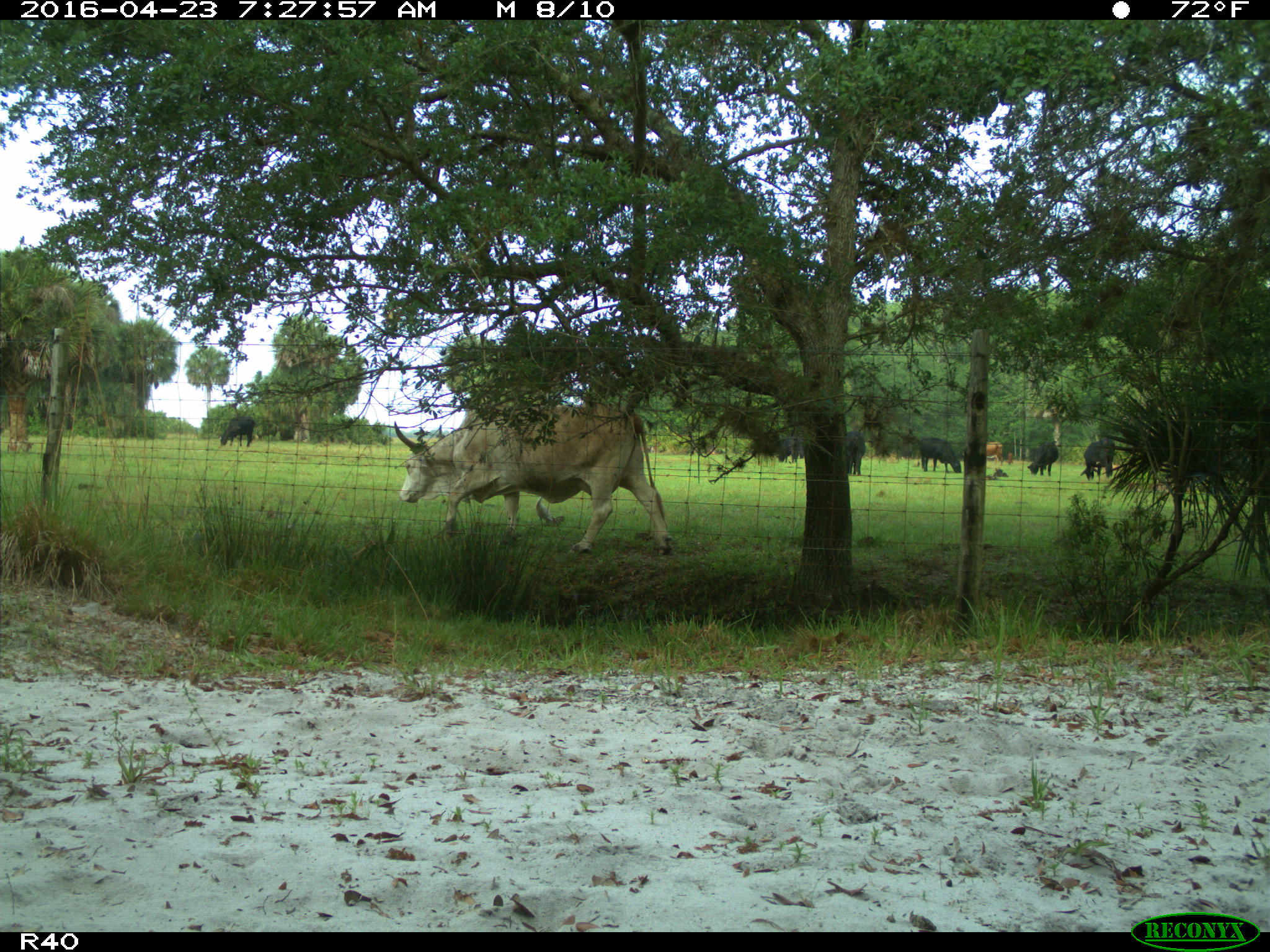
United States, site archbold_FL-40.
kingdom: Animalia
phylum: Chordata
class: Mammalia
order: Artiodactyla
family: Bovidae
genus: Bos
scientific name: Bos taurus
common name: domestic cow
Bos taurus (domestic cow).